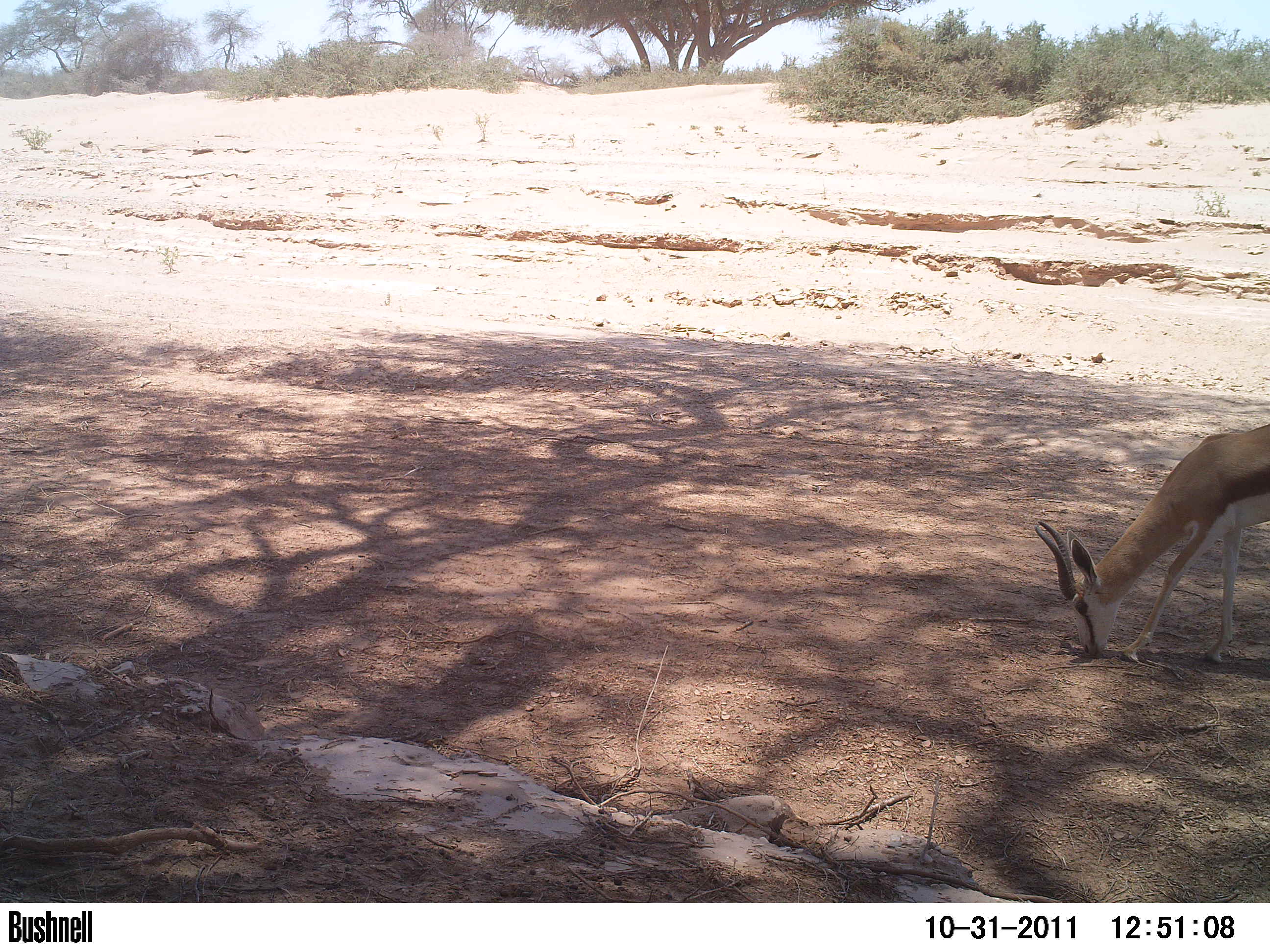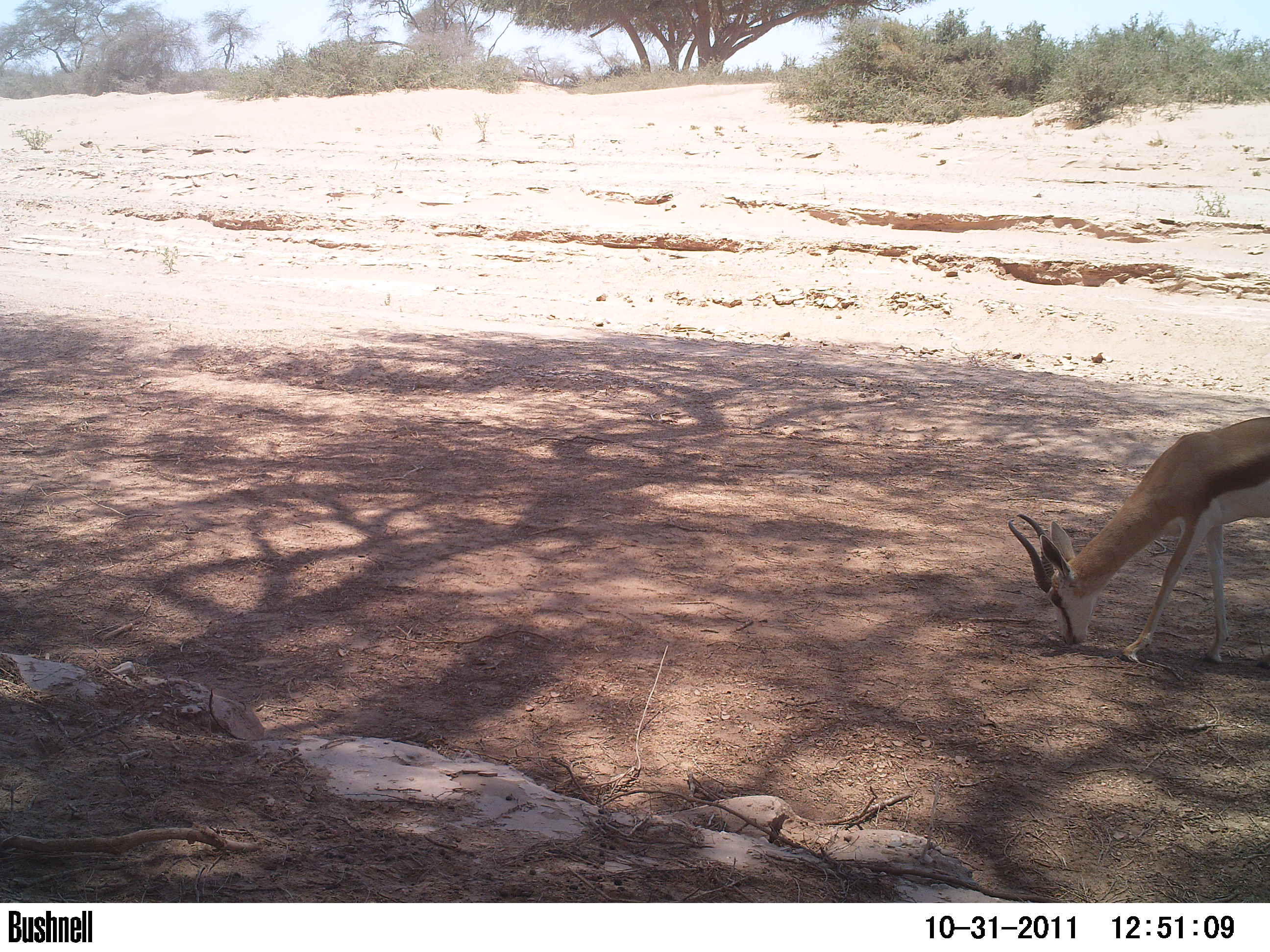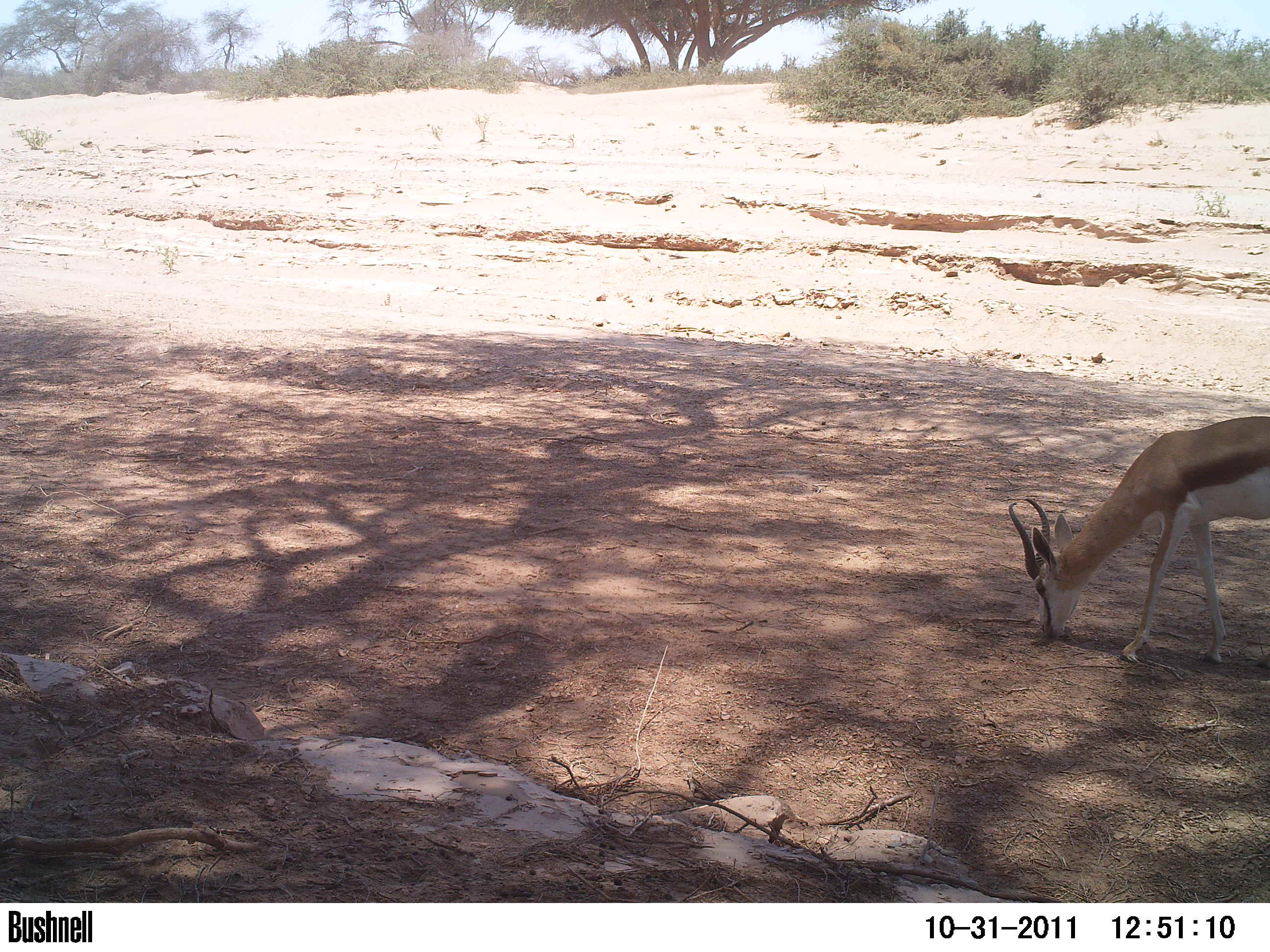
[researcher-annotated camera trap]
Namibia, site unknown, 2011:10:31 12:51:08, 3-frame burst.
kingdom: Animalia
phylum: Chordata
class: Mammalia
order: Artiodactyla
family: Bovidae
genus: Antidorcas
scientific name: Antidorcas marsupialis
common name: springbok